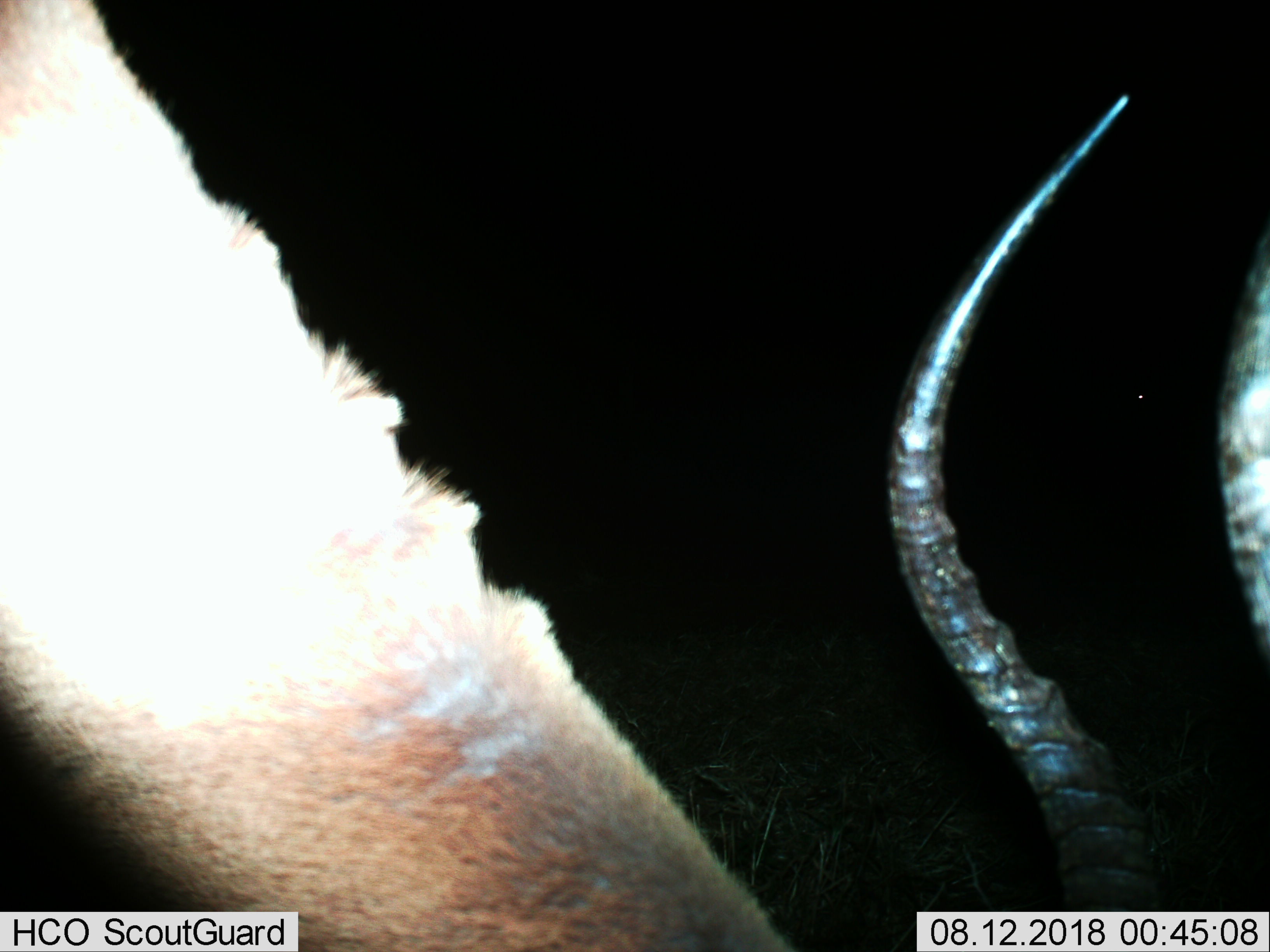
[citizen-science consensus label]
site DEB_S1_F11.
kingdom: Animalia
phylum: Chordata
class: Mammalia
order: Artiodactyla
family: Bovidae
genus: Aepyceros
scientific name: Aepyceros melampus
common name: impala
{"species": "impala (Aepyceros melampus)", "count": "1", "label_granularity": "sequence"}